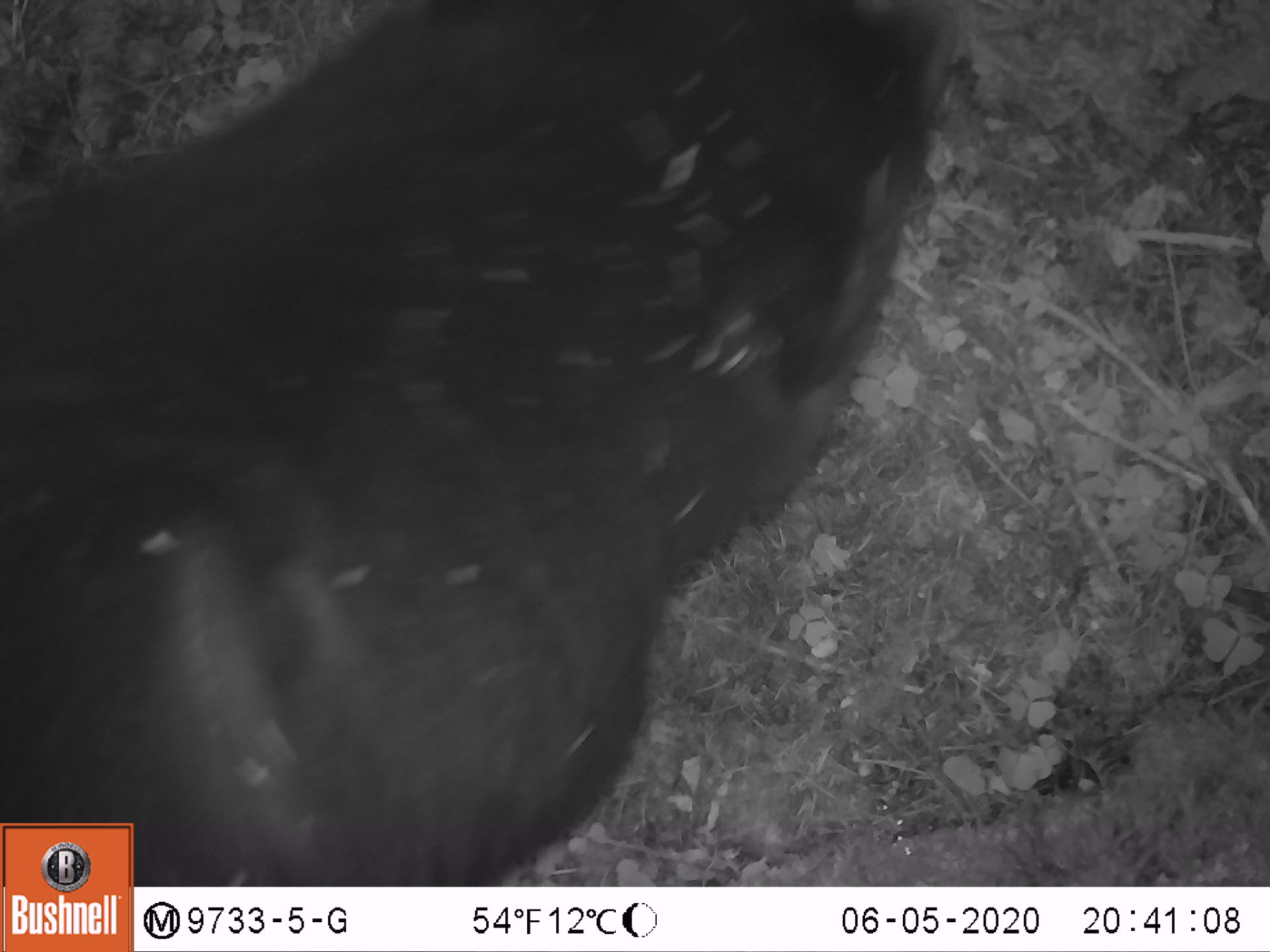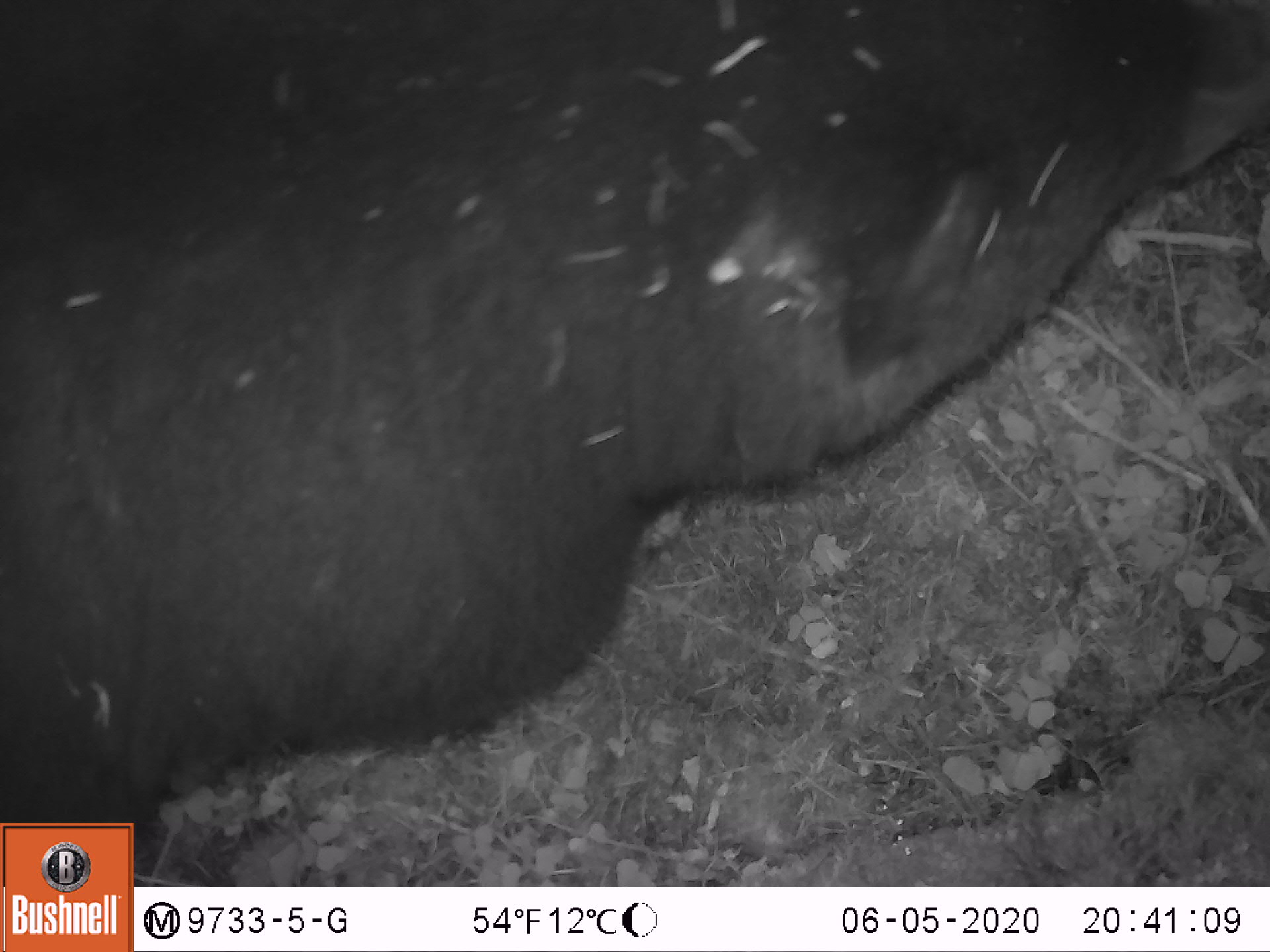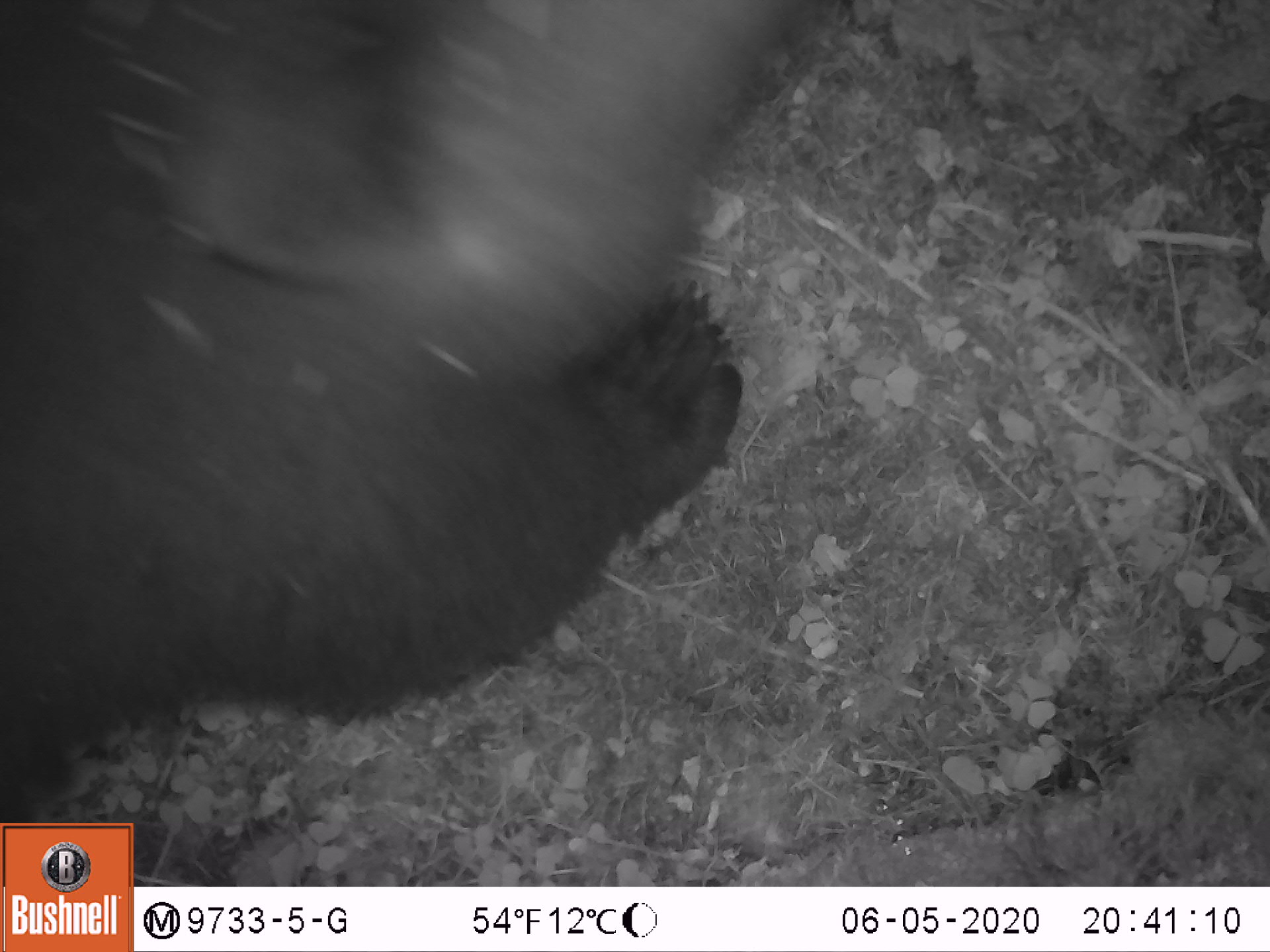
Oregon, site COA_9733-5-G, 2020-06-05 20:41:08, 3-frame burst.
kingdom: Animalia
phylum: Chordata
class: Mammalia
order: Carnivora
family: Ursidae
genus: Ursus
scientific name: Ursus americanus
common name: american black bear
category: black bear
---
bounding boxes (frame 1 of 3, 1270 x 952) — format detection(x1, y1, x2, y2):
black bear: detection(135, 3, 968, 882)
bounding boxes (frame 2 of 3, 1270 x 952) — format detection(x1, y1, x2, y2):
black bear: detection(1, 2, 1261, 817)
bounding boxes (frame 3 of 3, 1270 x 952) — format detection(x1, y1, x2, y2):
black bear: detection(3, 0, 825, 812)